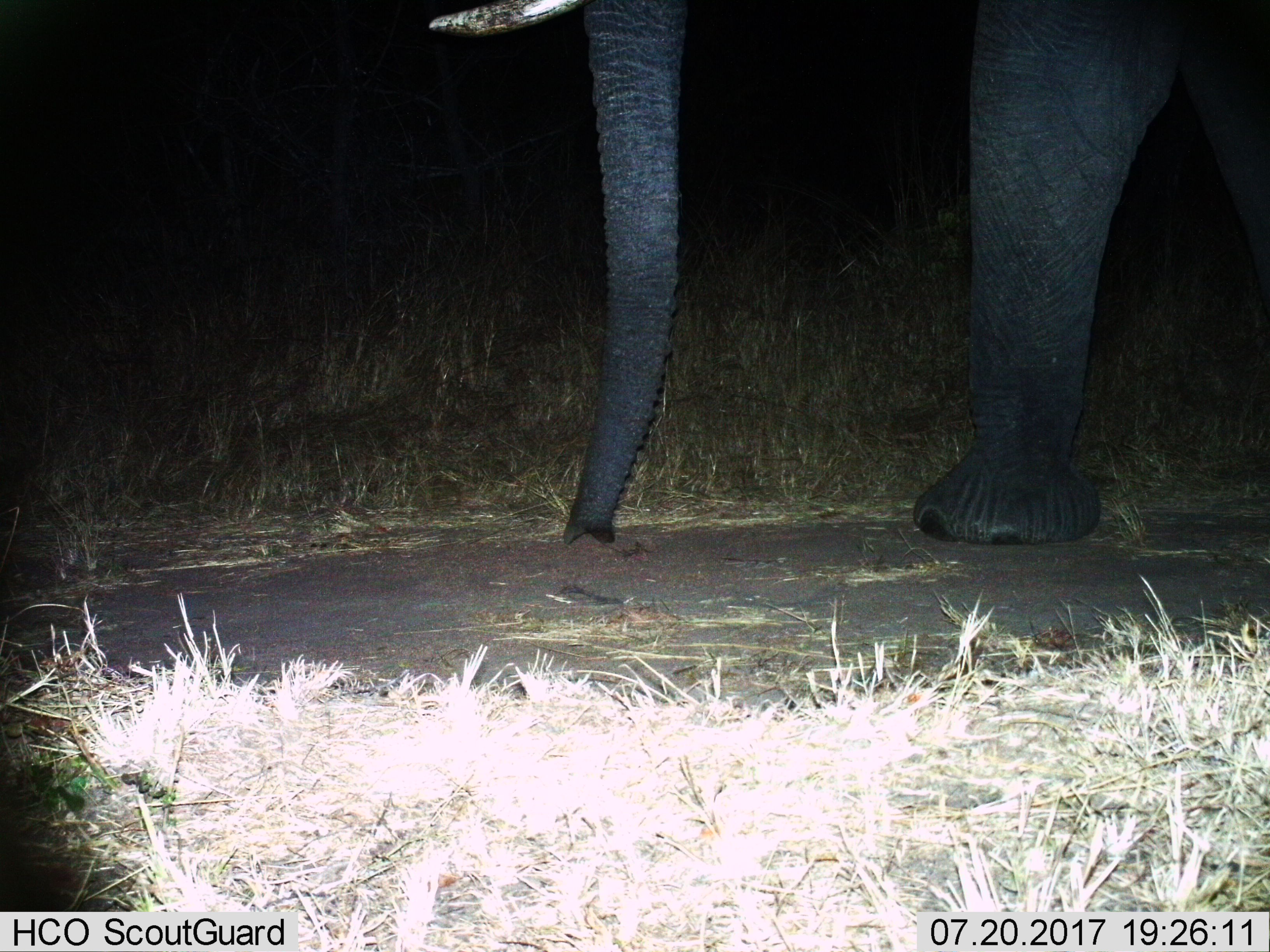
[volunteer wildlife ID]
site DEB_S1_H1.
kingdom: Animalia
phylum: Chordata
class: Mammalia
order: Proboscidea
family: Elephantidae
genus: Loxodonta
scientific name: Loxodonta africana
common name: african bush elephant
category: elephant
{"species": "elephant (african bush elephant) (Loxodonta africana)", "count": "1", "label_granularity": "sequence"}